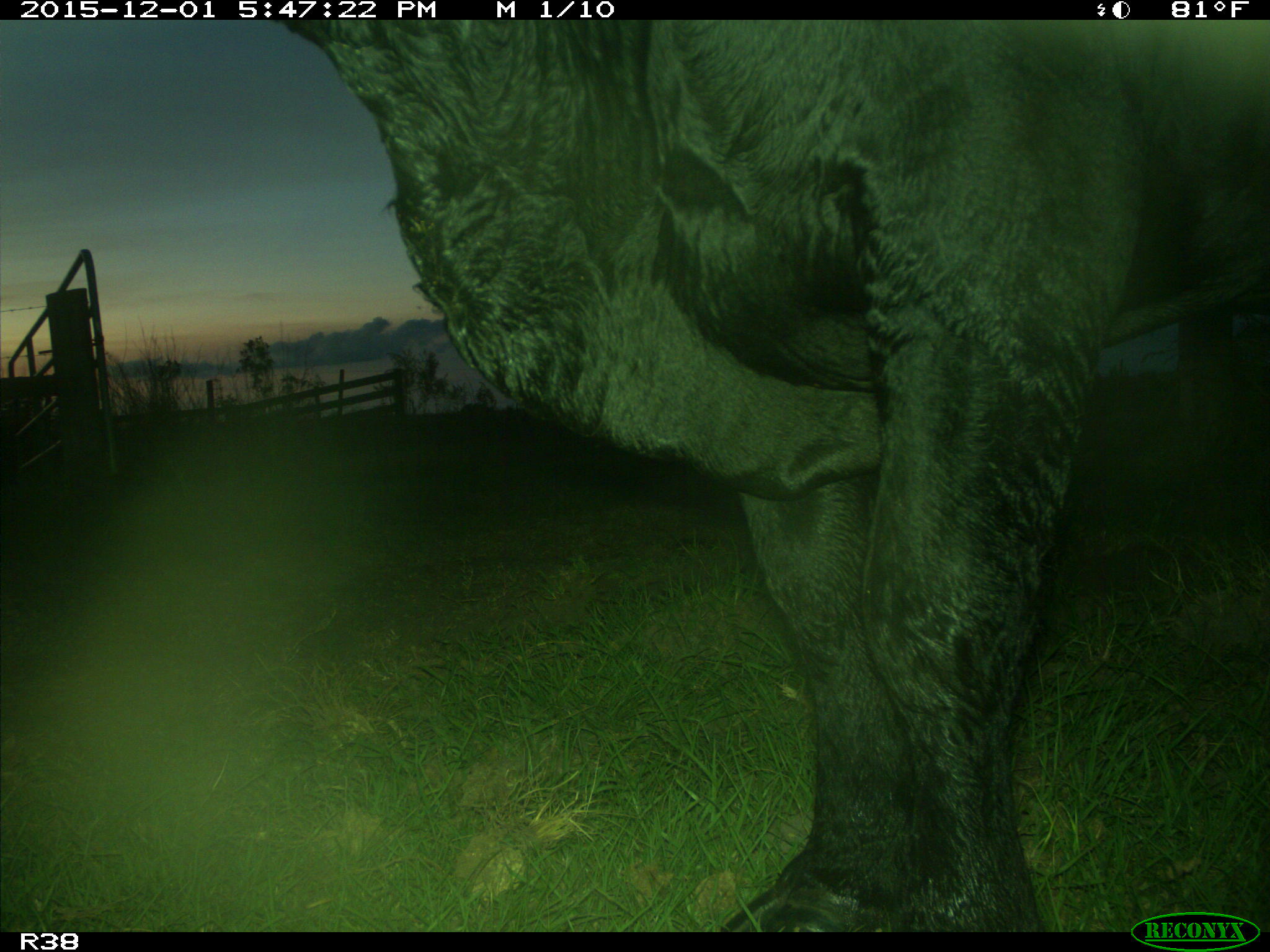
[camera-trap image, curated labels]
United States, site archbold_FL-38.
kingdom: Animalia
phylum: Chordata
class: Mammalia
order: Artiodactyla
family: Bovidae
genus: Bos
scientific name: Bos taurus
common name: domestic cow